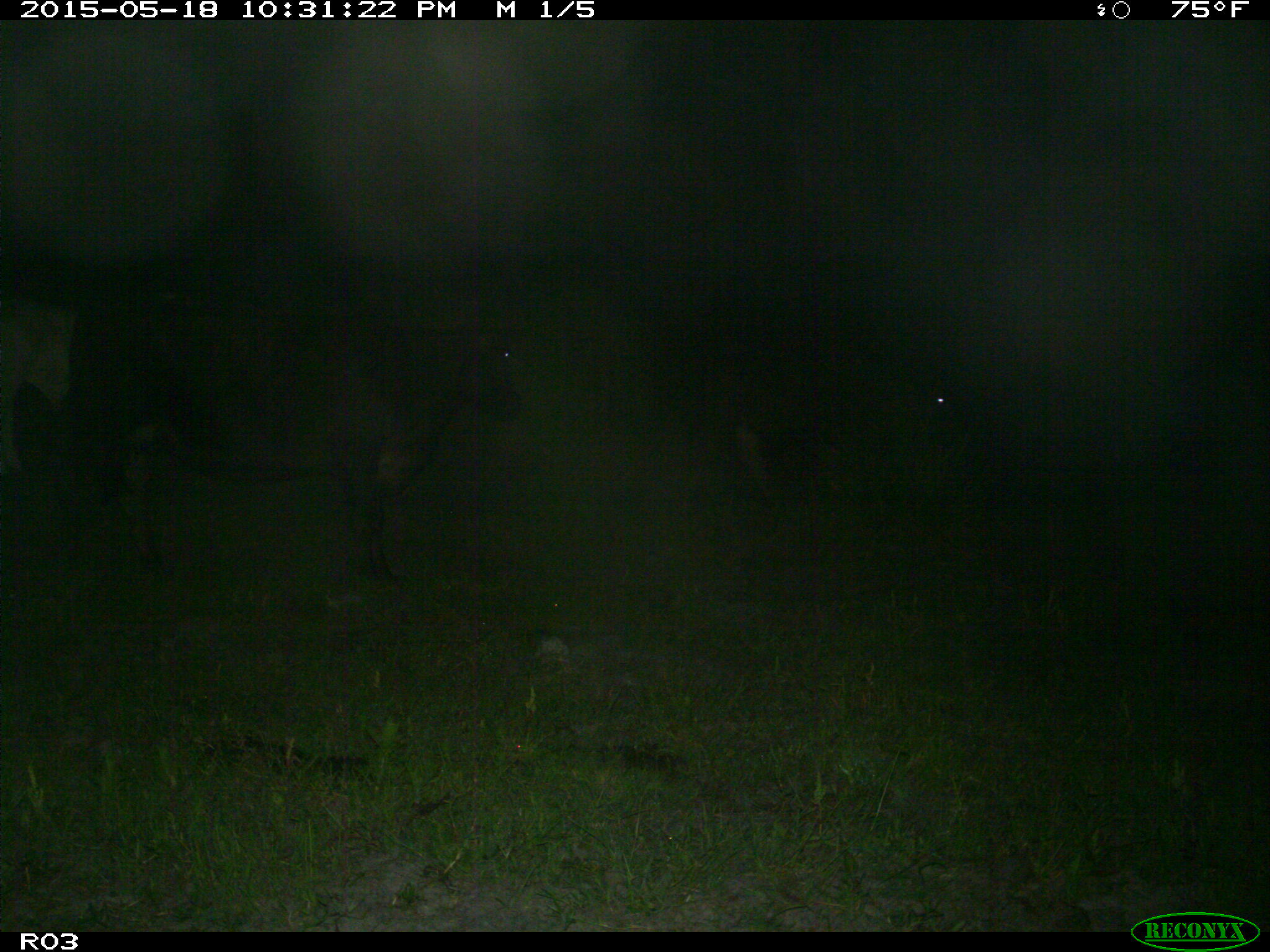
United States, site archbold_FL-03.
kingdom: Animalia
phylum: Chordata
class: Mammalia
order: Artiodactyla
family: Bovidae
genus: Bos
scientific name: Bos taurus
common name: domestic cow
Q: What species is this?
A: Bos taurus (domestic cow).